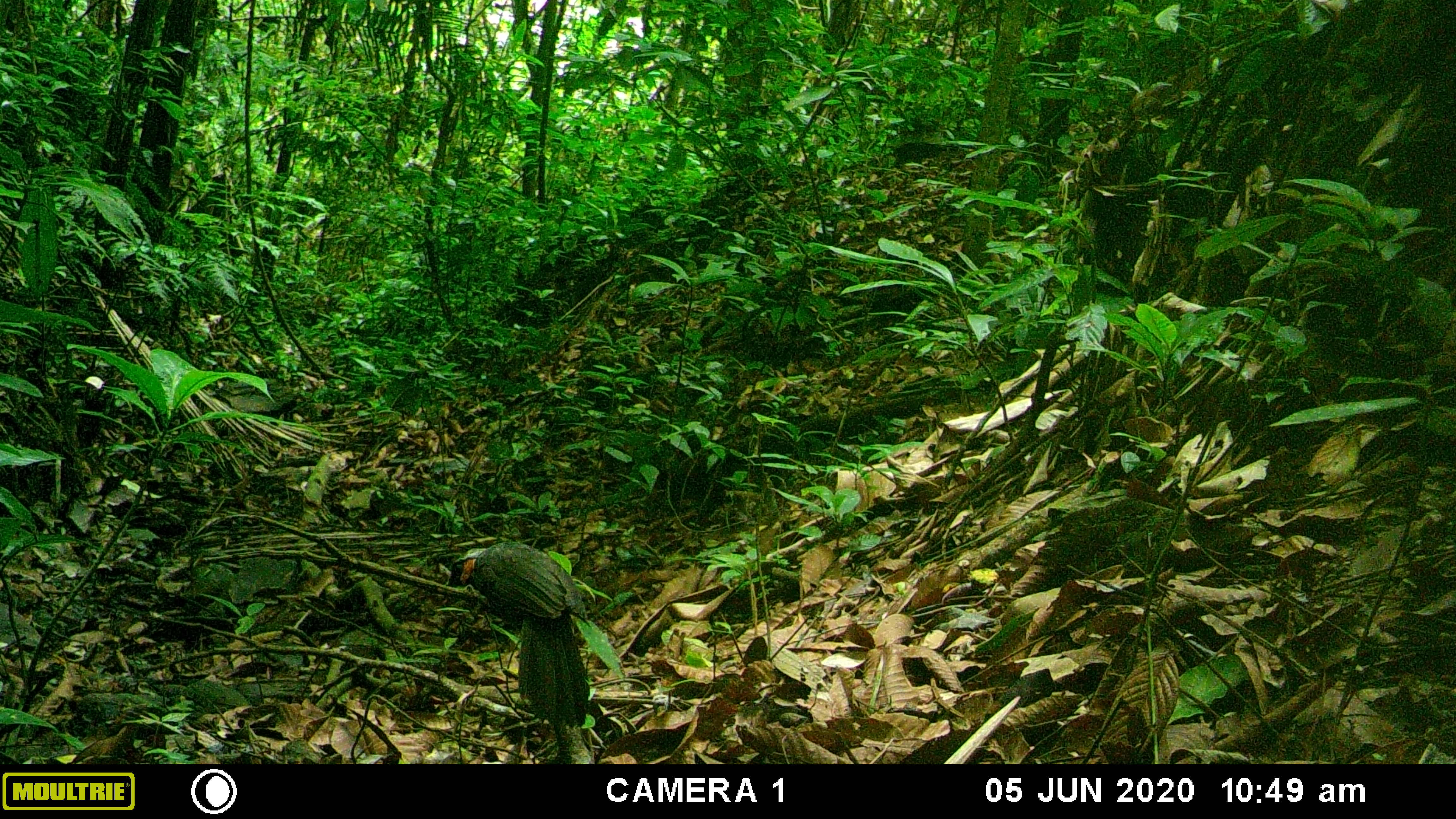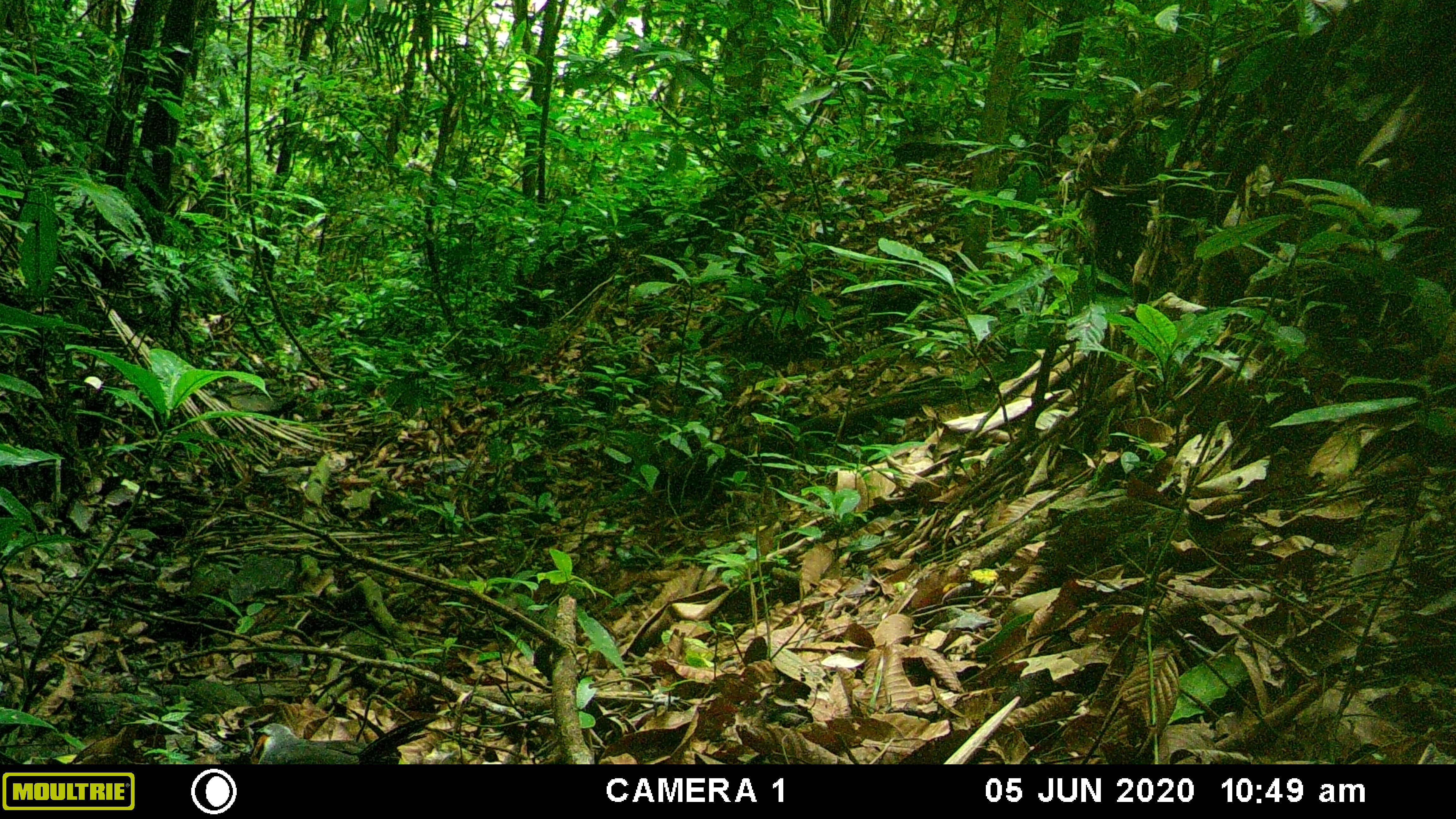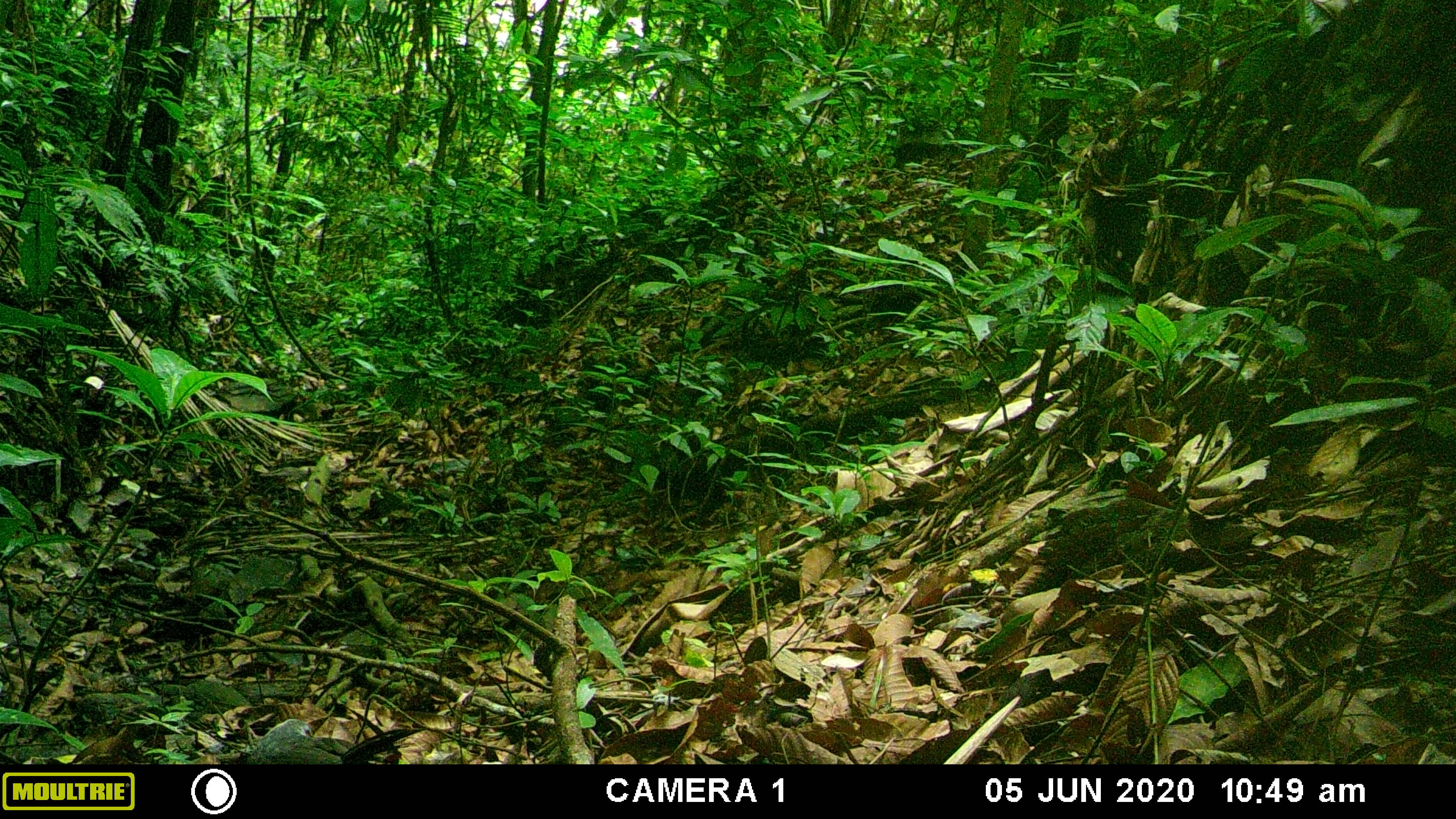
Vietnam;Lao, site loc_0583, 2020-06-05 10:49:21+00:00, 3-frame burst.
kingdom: Animalia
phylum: Chordata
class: Aves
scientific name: Aves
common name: bird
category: unidentified bird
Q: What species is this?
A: Unidentified bird (bird) (Aves).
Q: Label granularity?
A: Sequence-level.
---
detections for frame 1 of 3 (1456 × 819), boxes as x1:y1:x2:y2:
unidentified bird: 459:540:591:729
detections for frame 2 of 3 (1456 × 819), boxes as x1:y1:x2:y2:
unidentified bird: 252:714:440:764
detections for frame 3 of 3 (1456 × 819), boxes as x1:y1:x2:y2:
unidentified bird: 245:716:427:764